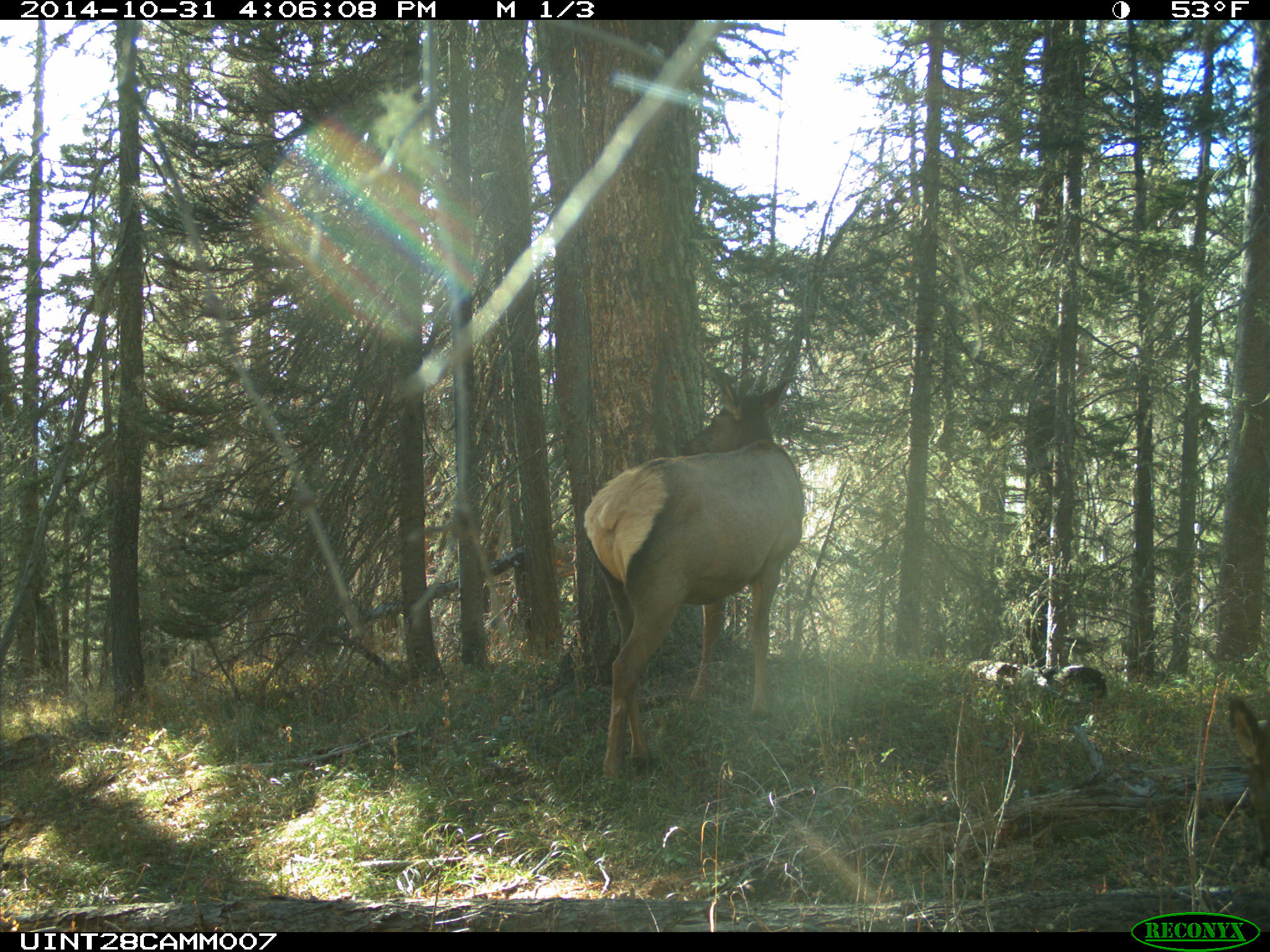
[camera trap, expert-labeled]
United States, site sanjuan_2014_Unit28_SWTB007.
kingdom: Animalia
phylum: Chordata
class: Mammalia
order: Artiodactyla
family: Cervidae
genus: Cervus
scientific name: Cervus elaphus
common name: red deer